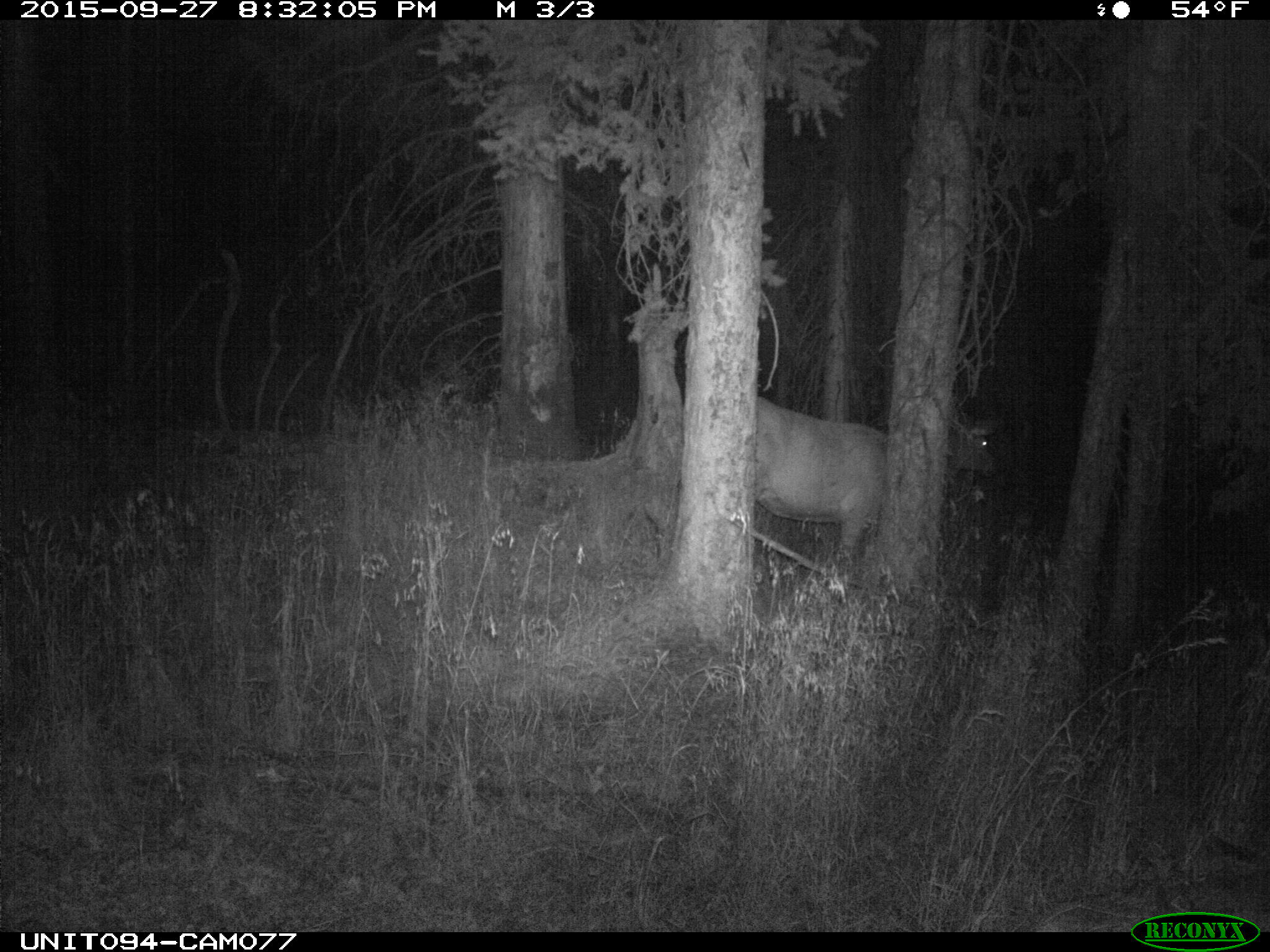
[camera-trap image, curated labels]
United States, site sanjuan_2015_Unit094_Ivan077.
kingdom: Animalia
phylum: Chordata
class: Mammalia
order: Artiodactyla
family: Cervidae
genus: Cervus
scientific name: Cervus elaphus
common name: red deer